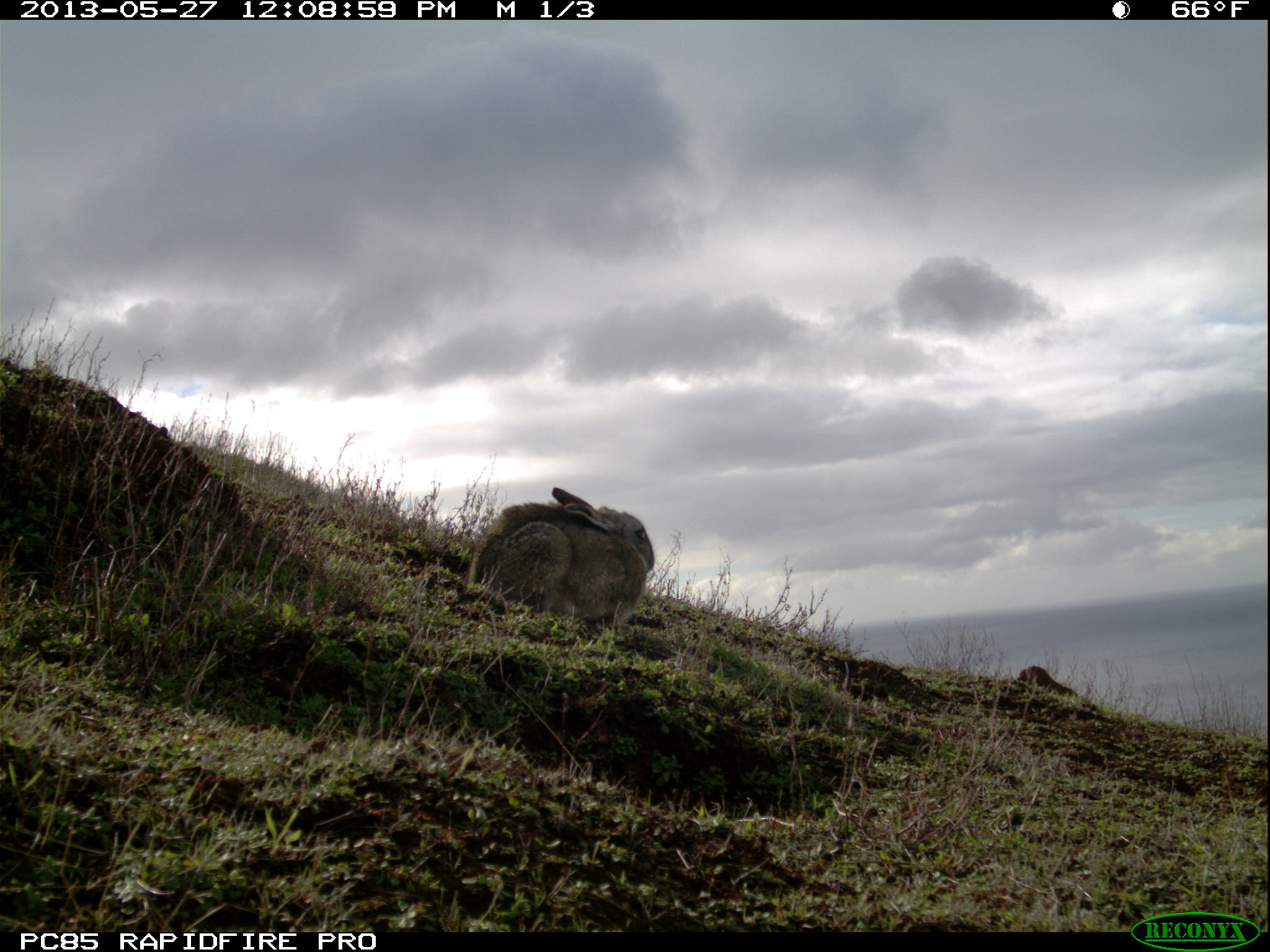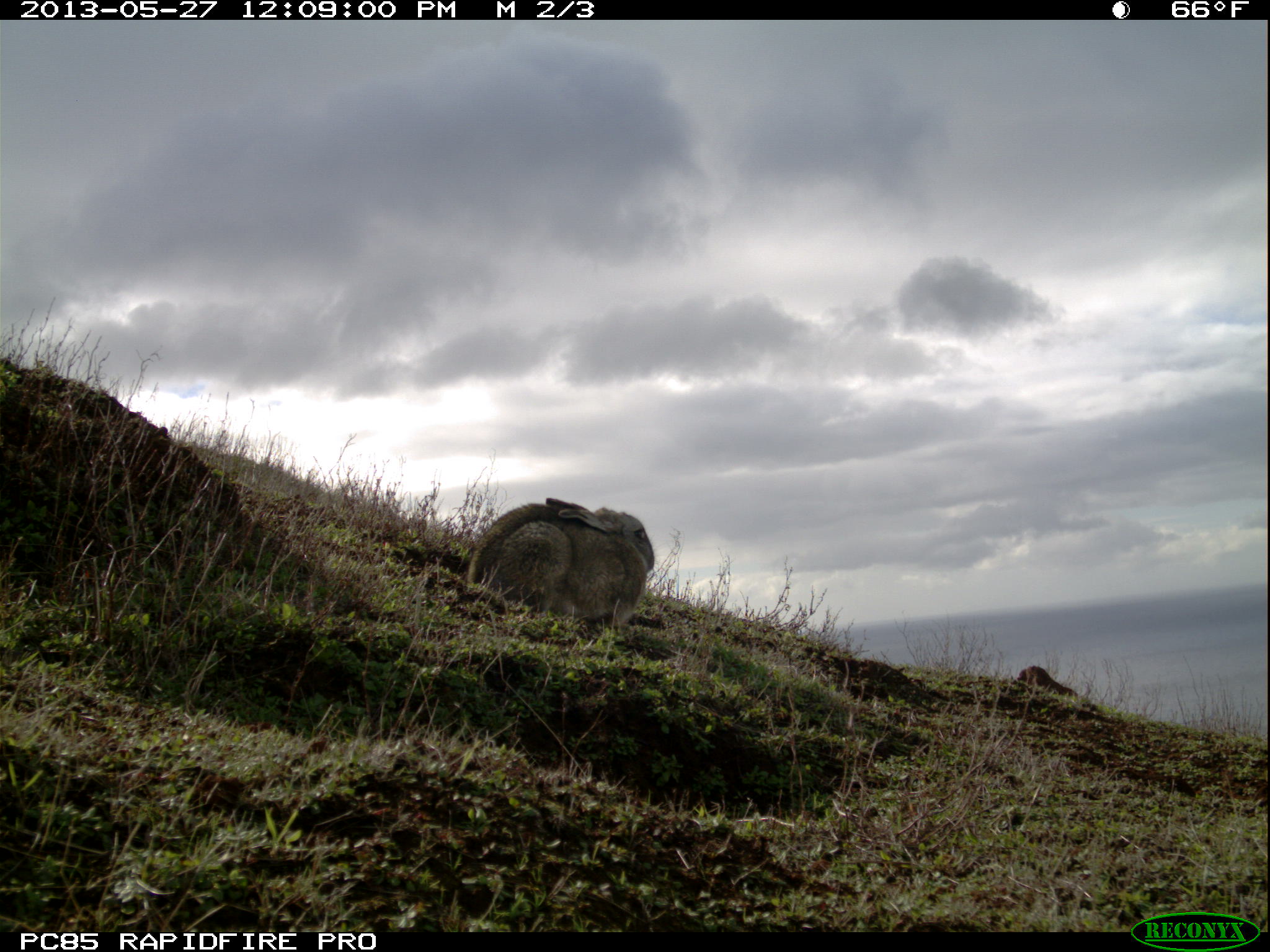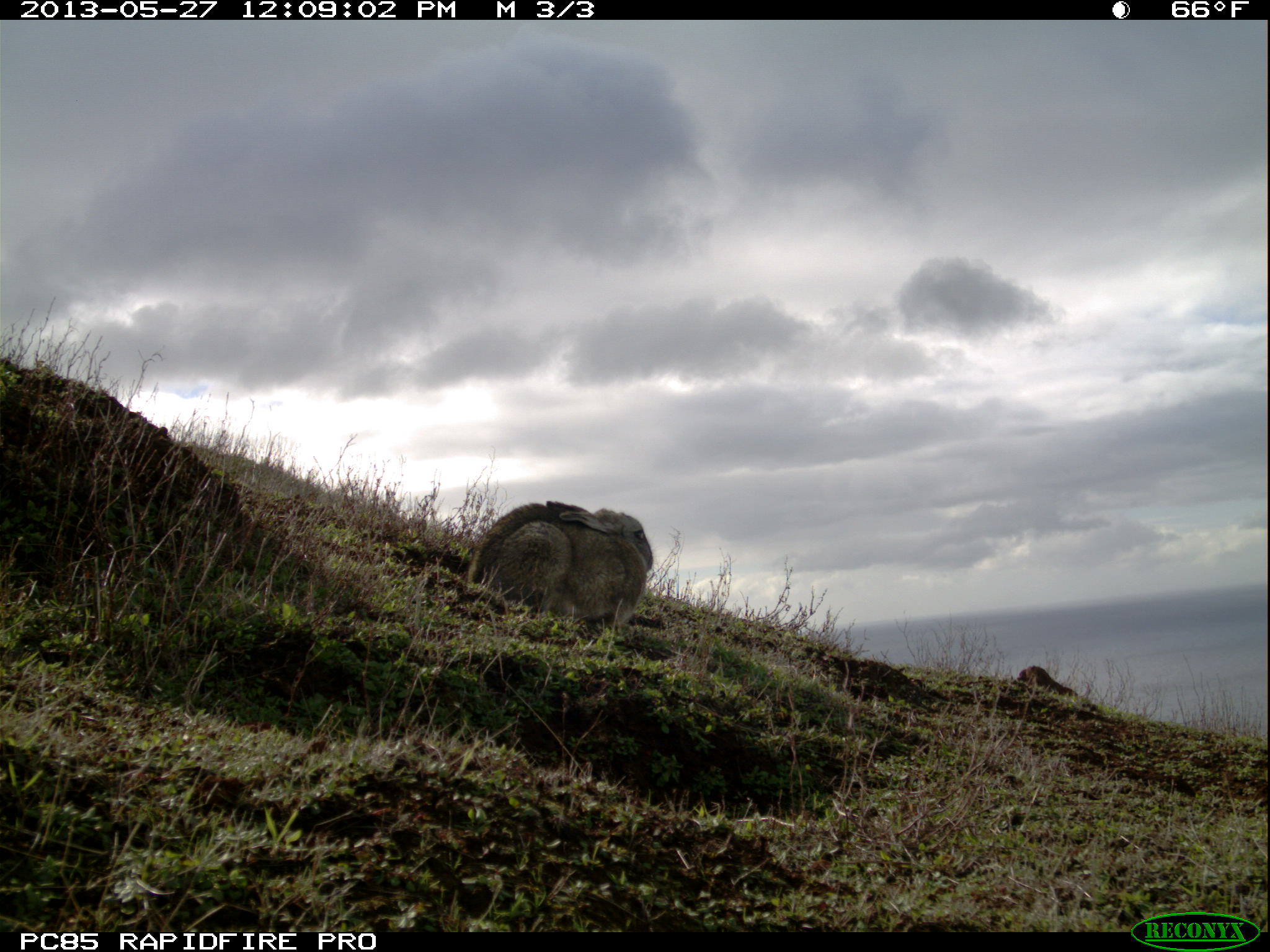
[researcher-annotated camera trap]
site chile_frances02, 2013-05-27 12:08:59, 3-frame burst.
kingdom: Animalia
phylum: Chordata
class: Mammalia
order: Lagomorpha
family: Leporidae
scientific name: Leporidae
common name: rabbits and hares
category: rabbit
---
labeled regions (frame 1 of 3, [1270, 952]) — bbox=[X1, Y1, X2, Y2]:
rabbit: bbox=[461, 487, 655, 641]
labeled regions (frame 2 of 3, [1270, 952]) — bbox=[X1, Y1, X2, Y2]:
rabbit: bbox=[453, 498, 654, 641]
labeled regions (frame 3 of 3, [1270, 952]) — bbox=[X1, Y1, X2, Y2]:
rabbit: bbox=[456, 500, 652, 642]